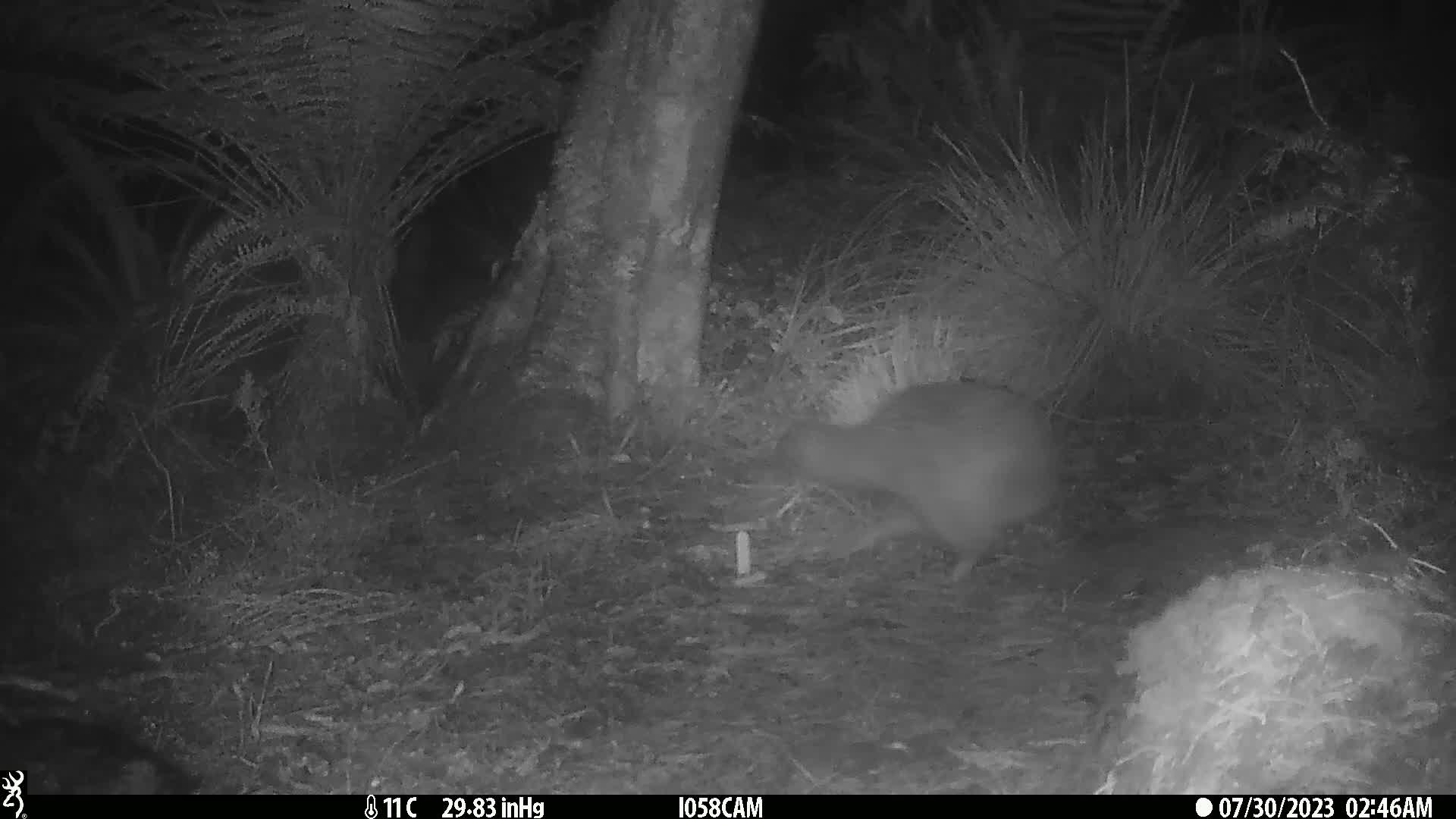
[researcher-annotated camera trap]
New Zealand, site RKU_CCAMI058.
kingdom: Animalia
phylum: Chordata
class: Aves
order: Apterygiformes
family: Apterygidae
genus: Apteryx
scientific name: Apteryx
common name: kiwi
Kiwi (Apteryx).